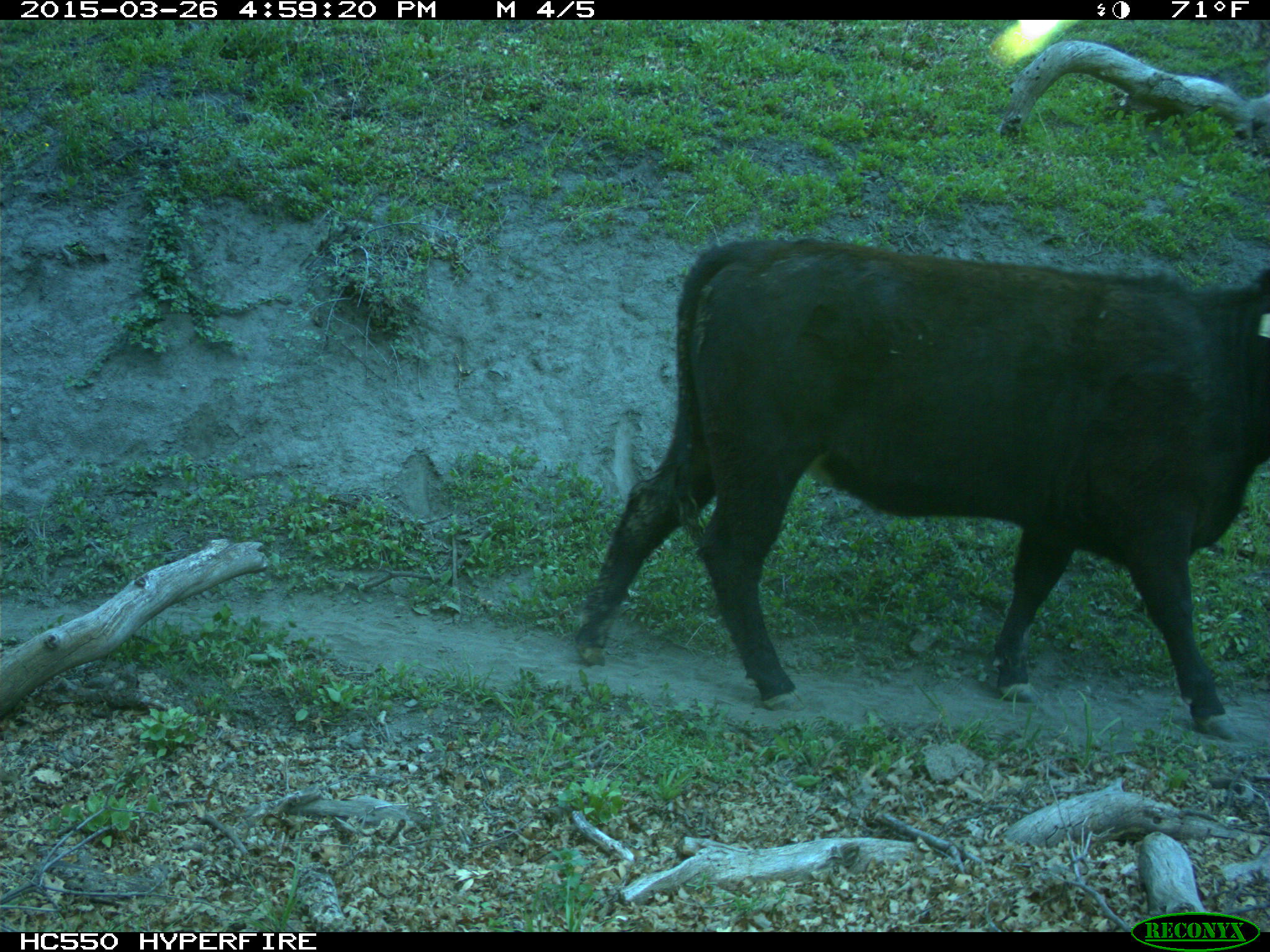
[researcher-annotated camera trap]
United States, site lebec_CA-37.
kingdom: Animalia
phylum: Chordata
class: Mammalia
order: Artiodactyla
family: Bovidae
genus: Bos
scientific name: Bos taurus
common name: domestic cow